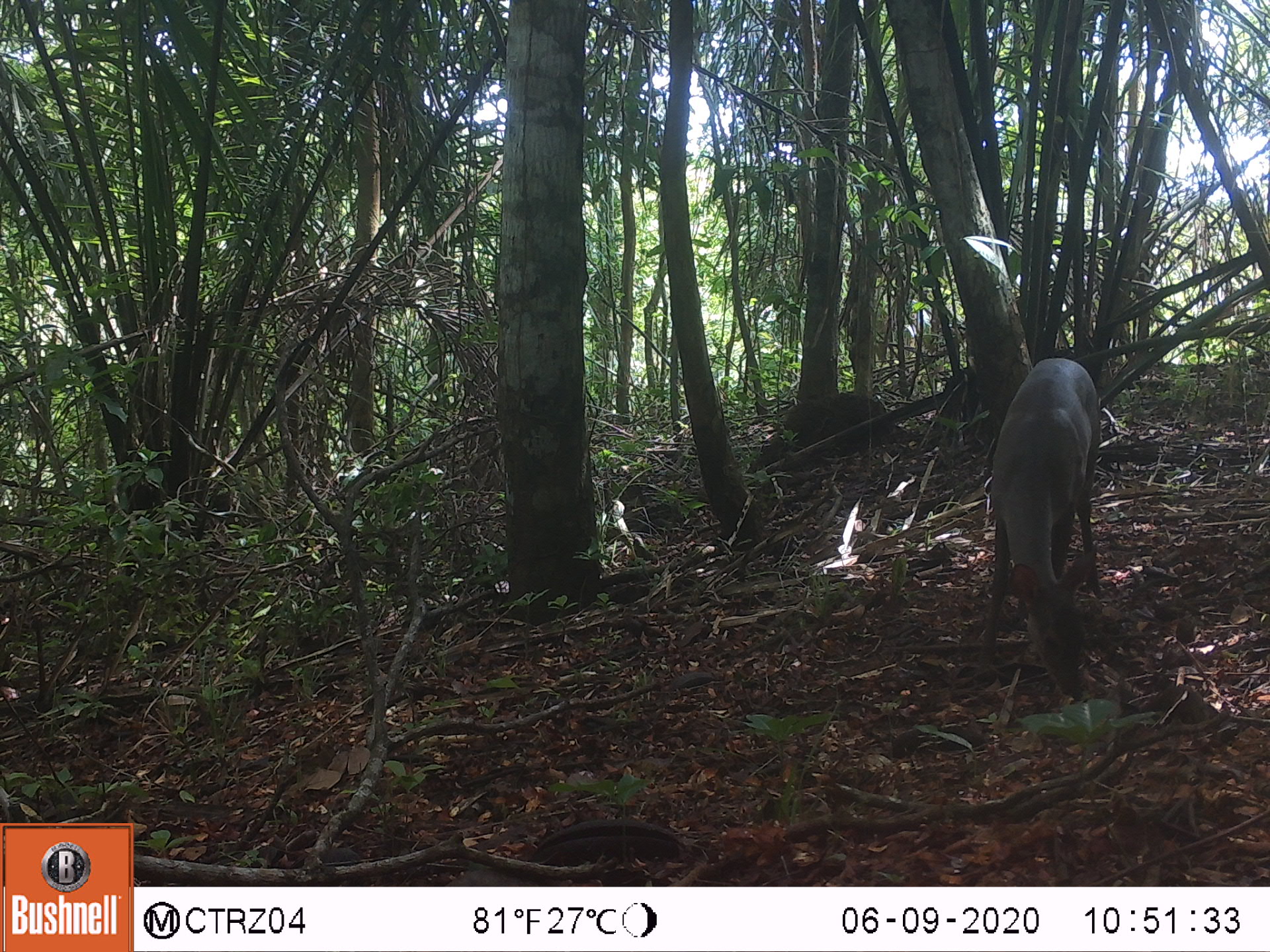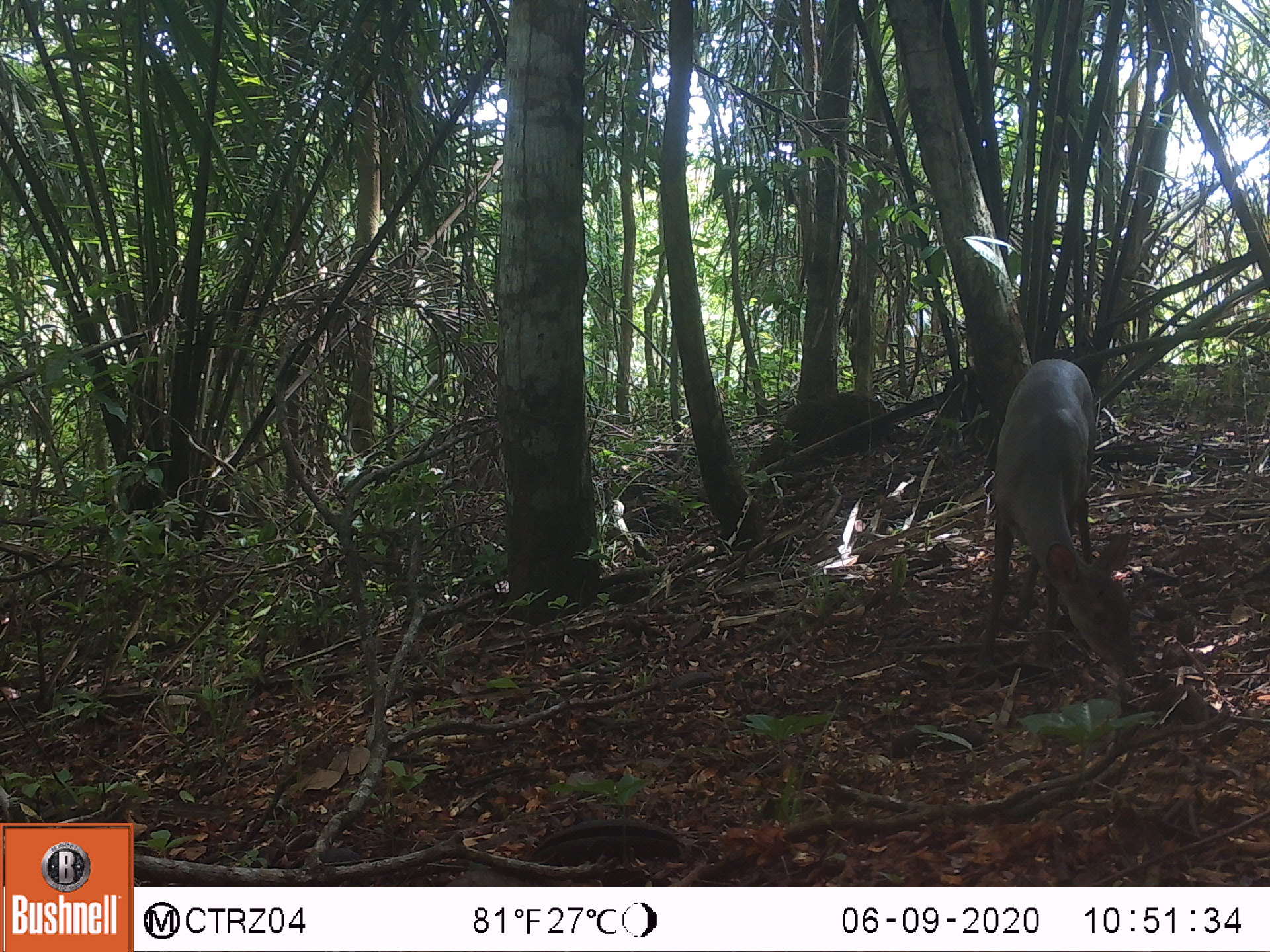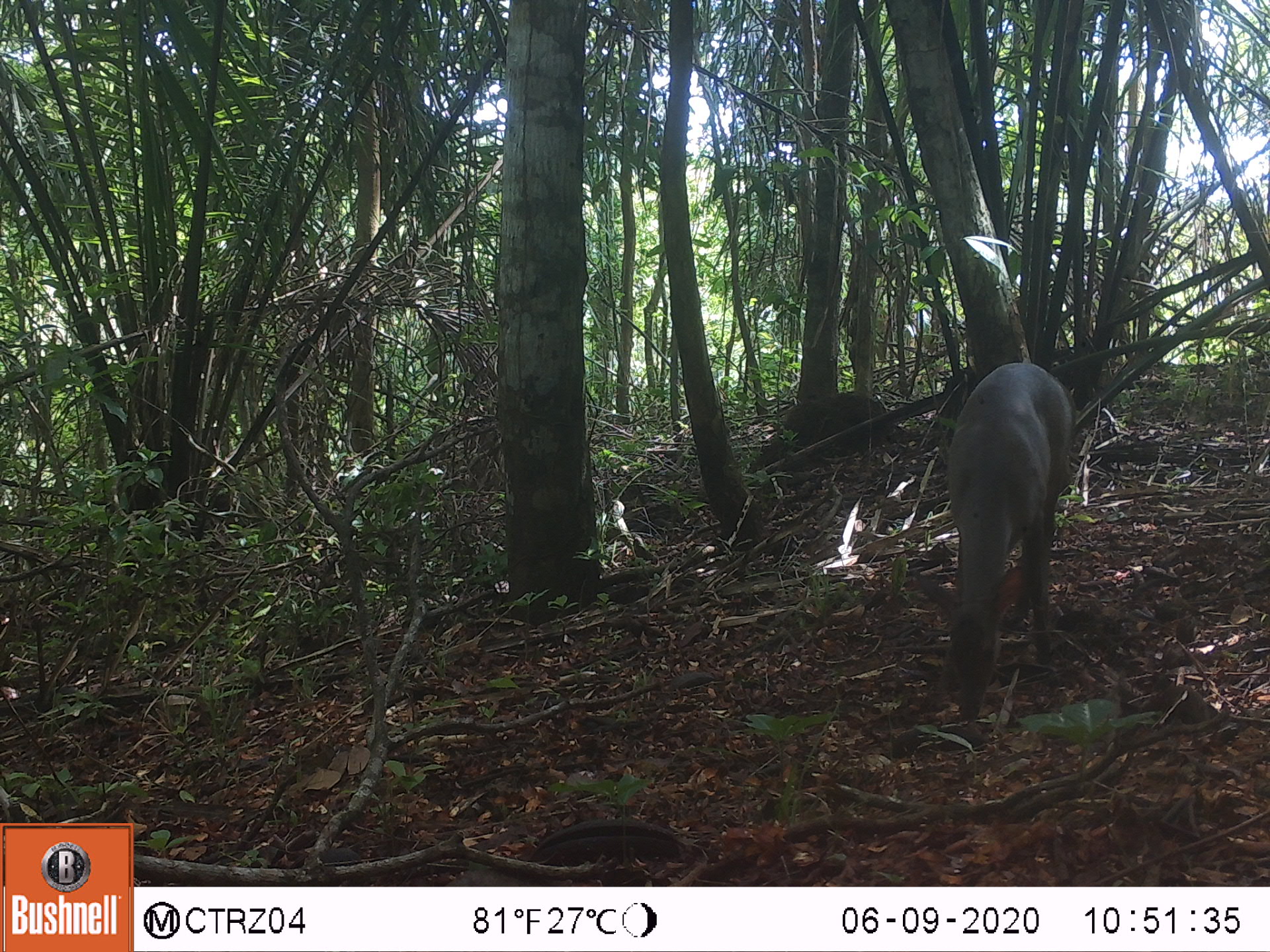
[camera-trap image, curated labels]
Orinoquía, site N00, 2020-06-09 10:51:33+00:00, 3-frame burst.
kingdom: Animalia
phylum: Chordata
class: Mammalia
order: Artiodactyla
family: Cervidae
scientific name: Cervidae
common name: deer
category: unknown cervid